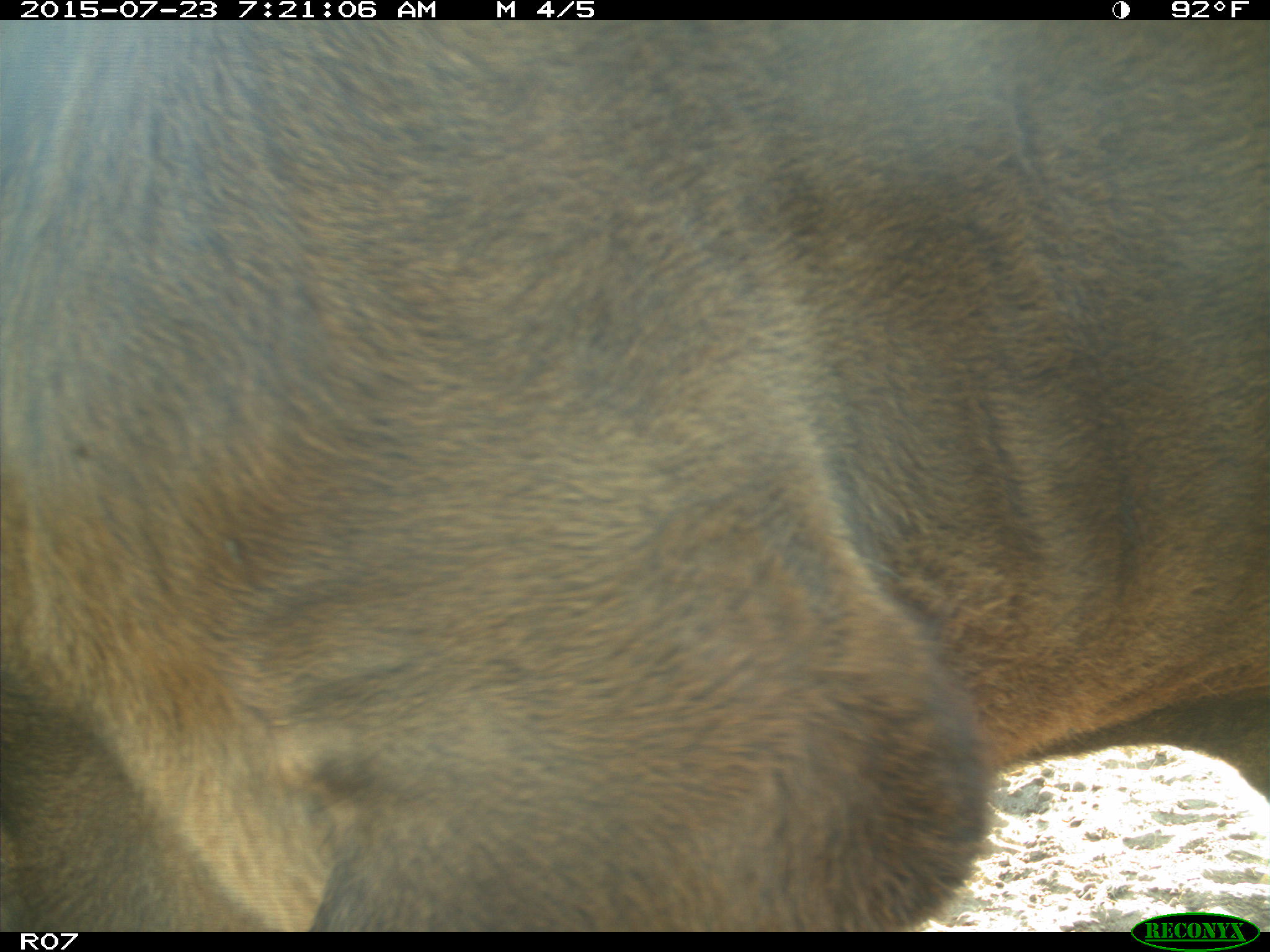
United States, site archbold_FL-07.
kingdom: Animalia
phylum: Chordata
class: Mammalia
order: Artiodactyla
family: Bovidae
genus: Bos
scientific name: Bos taurus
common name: domestic cow